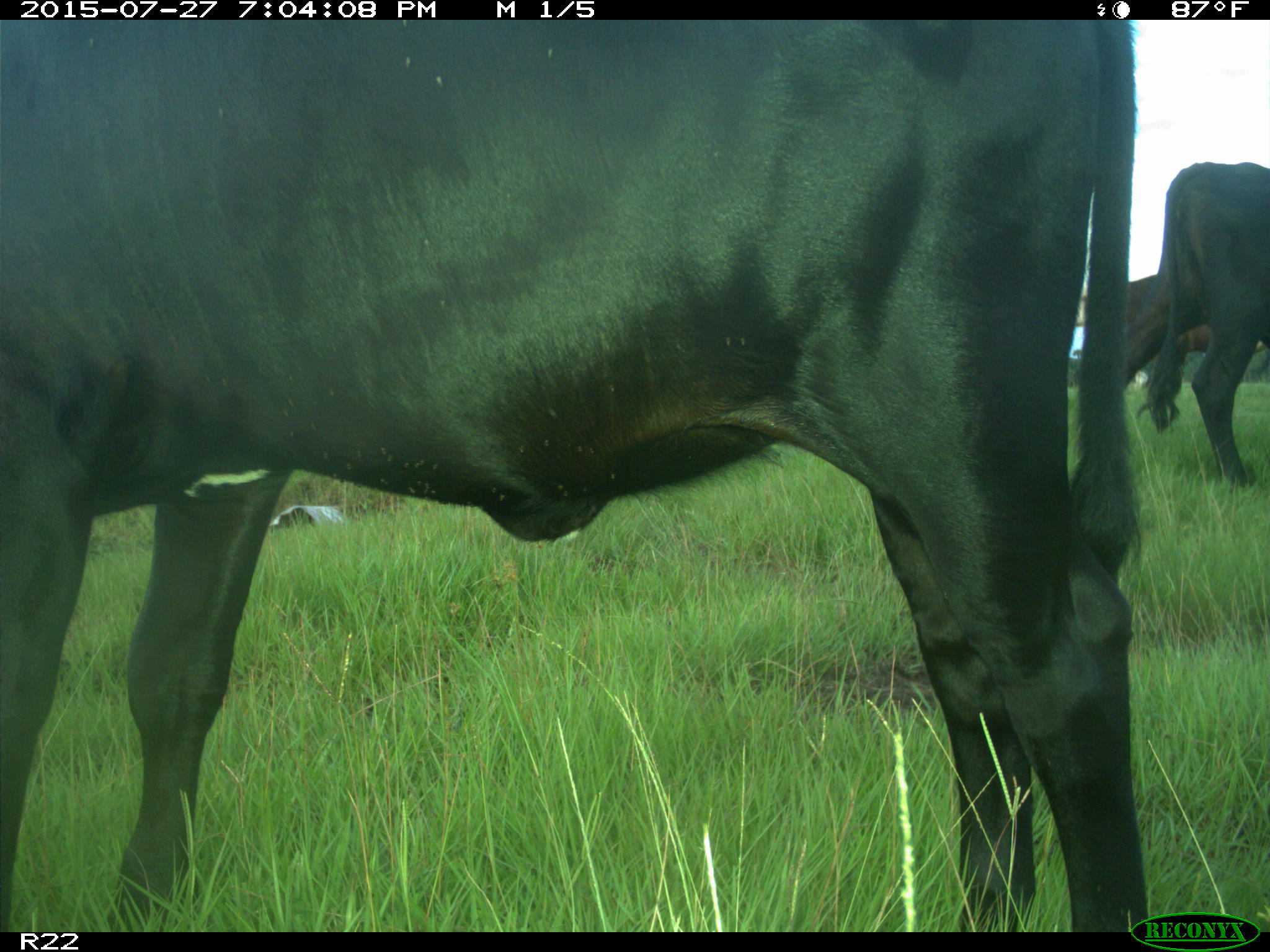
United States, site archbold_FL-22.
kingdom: Animalia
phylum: Chordata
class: Mammalia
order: Artiodactyla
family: Bovidae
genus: Bos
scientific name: Bos taurus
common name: domestic cow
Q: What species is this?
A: Bos taurus (domestic cow).